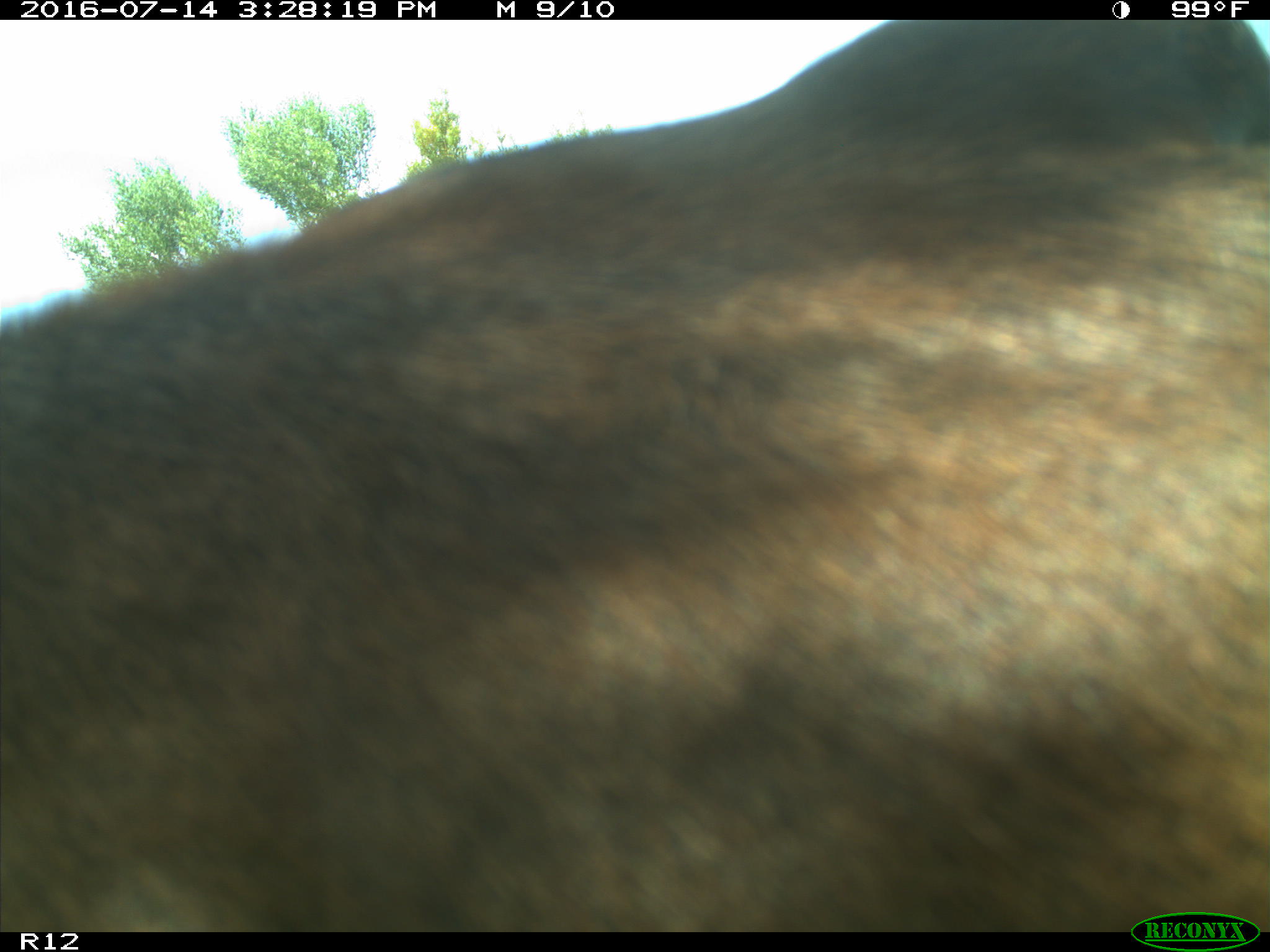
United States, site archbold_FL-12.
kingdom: Animalia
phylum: Chordata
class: Mammalia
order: Artiodactyla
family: Bovidae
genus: Bos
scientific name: Bos taurus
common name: domestic cow